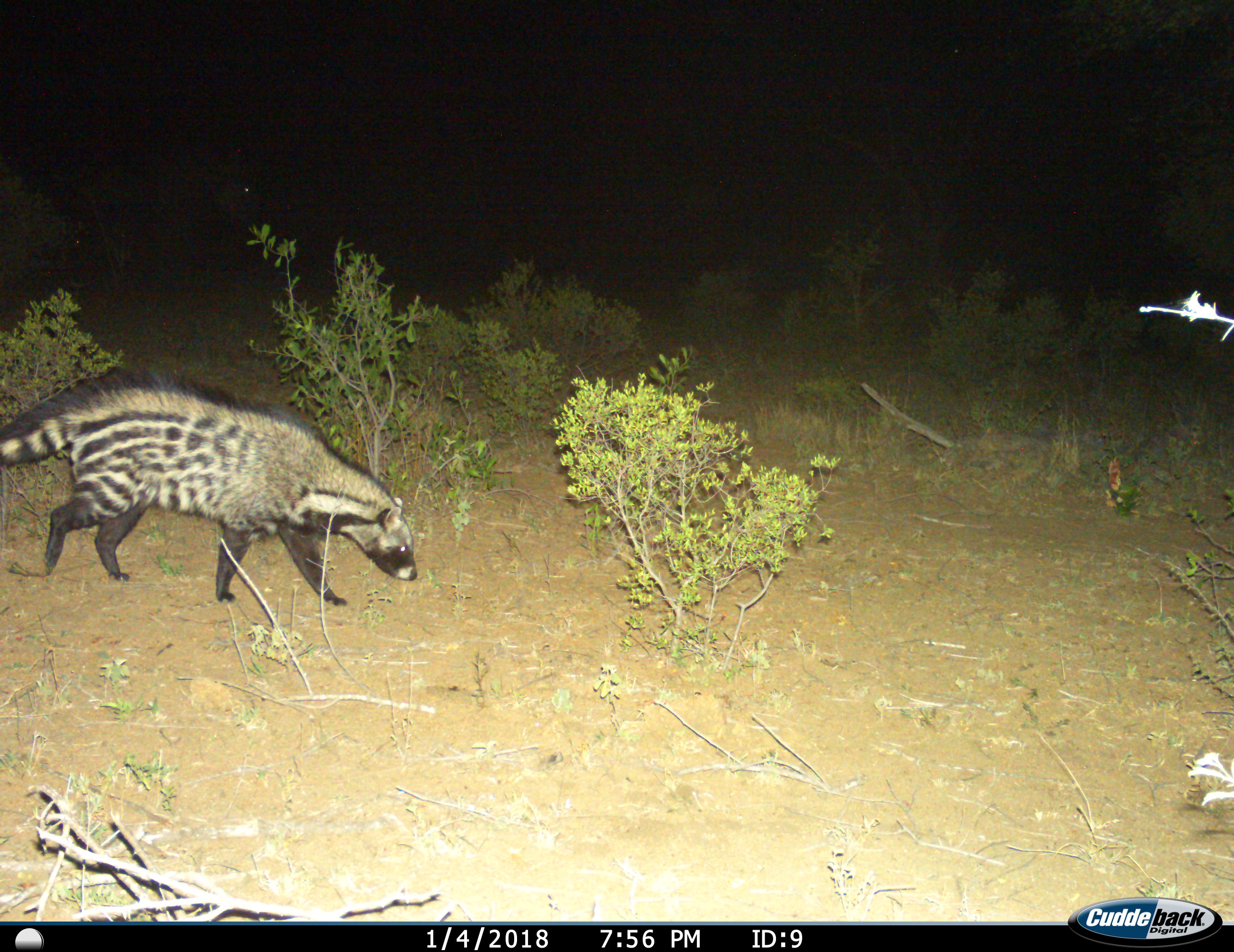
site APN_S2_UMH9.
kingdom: Animalia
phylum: Chordata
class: Mammalia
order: Carnivora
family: Viverridae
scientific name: Viverridae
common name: civet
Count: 1.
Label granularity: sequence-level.